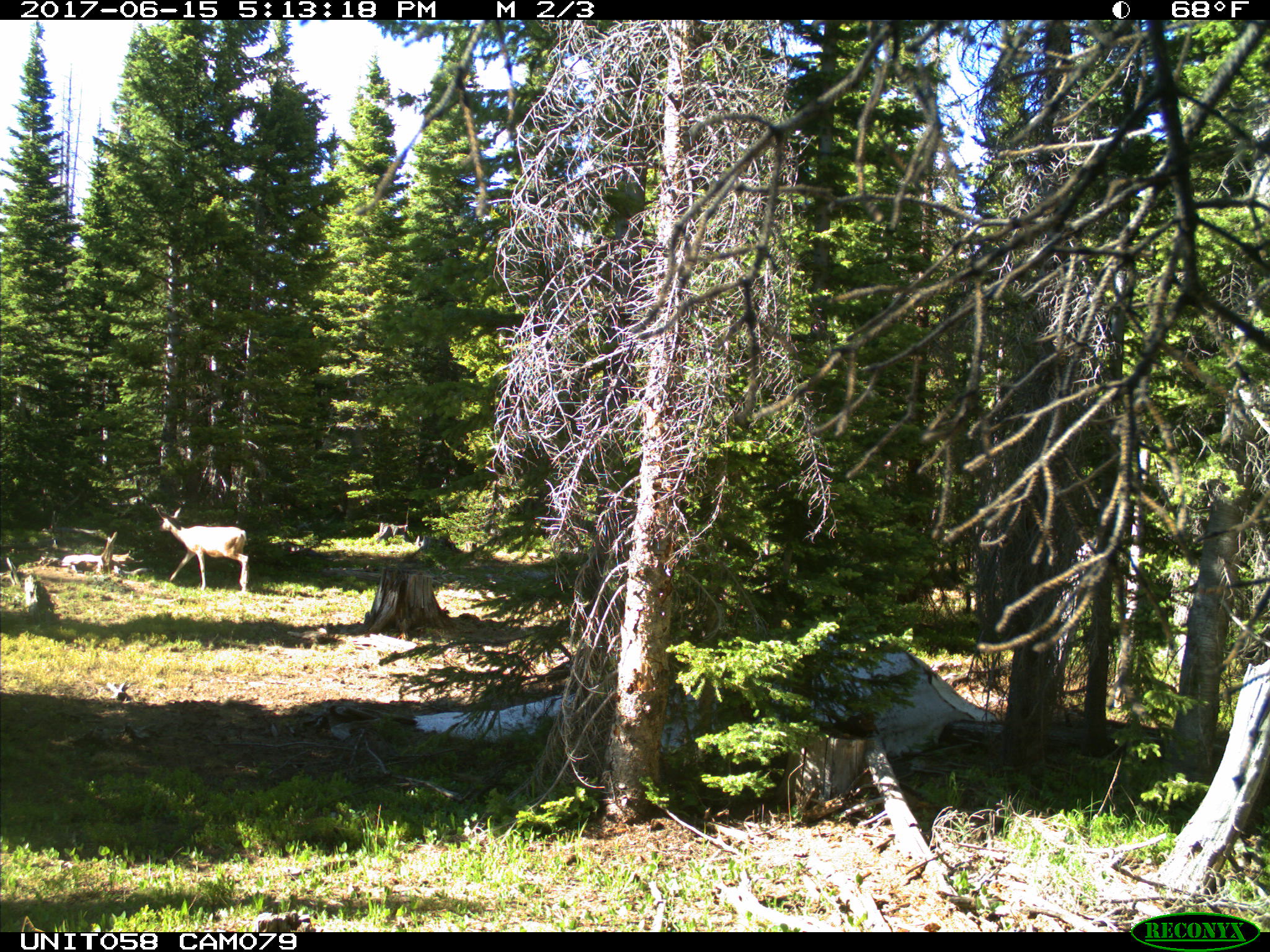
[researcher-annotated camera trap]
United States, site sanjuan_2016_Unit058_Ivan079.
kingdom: Animalia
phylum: Chordata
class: Mammalia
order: Artiodactyla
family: Cervidae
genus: Odocoileus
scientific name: Odocoileus hemionus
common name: mule deer